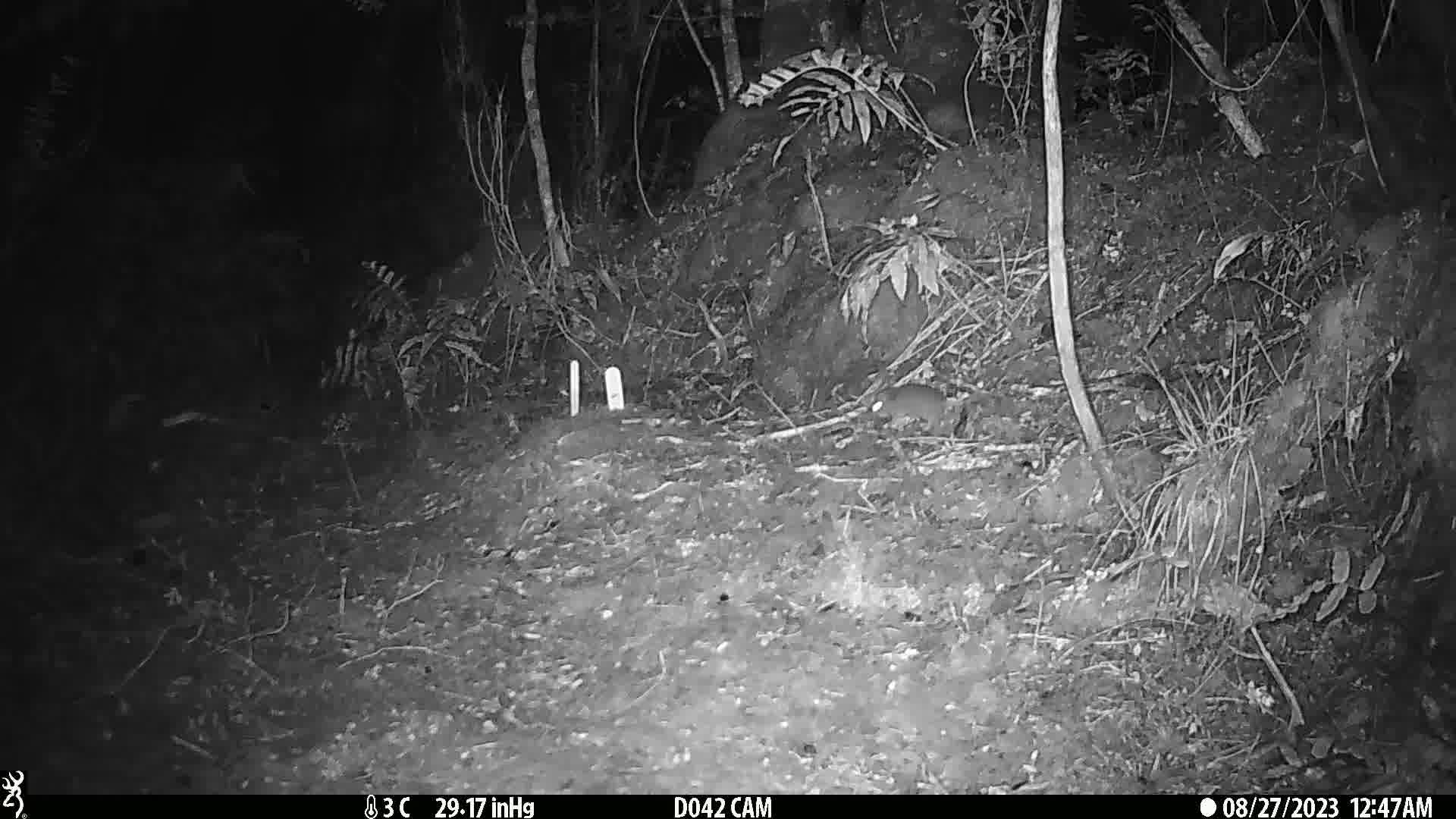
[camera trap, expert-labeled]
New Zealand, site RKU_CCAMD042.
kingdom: Animalia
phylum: Chordata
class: Mammalia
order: Rodentia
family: Muridae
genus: Rattus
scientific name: Rattus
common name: rat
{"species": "rat (Rattus)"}